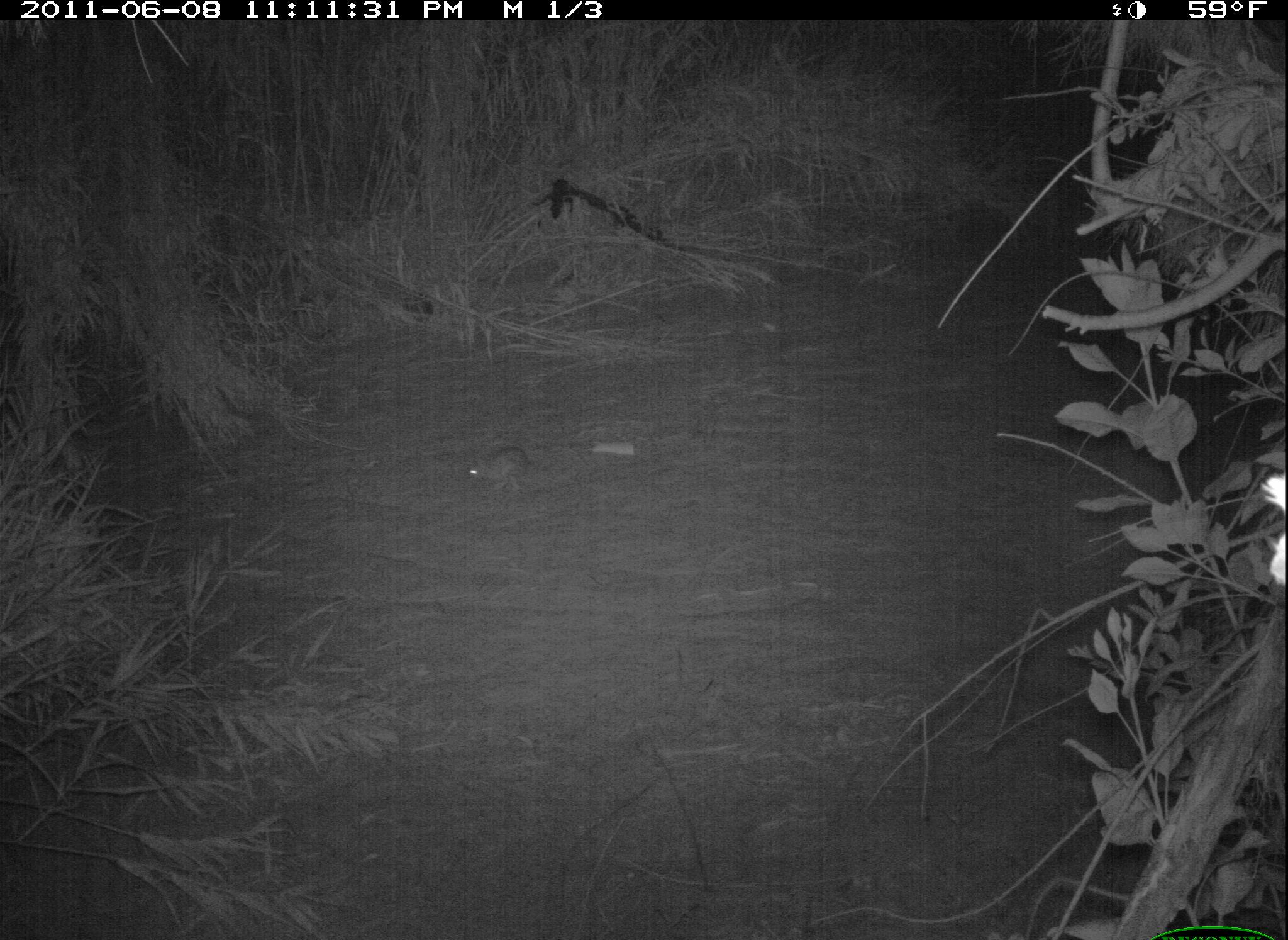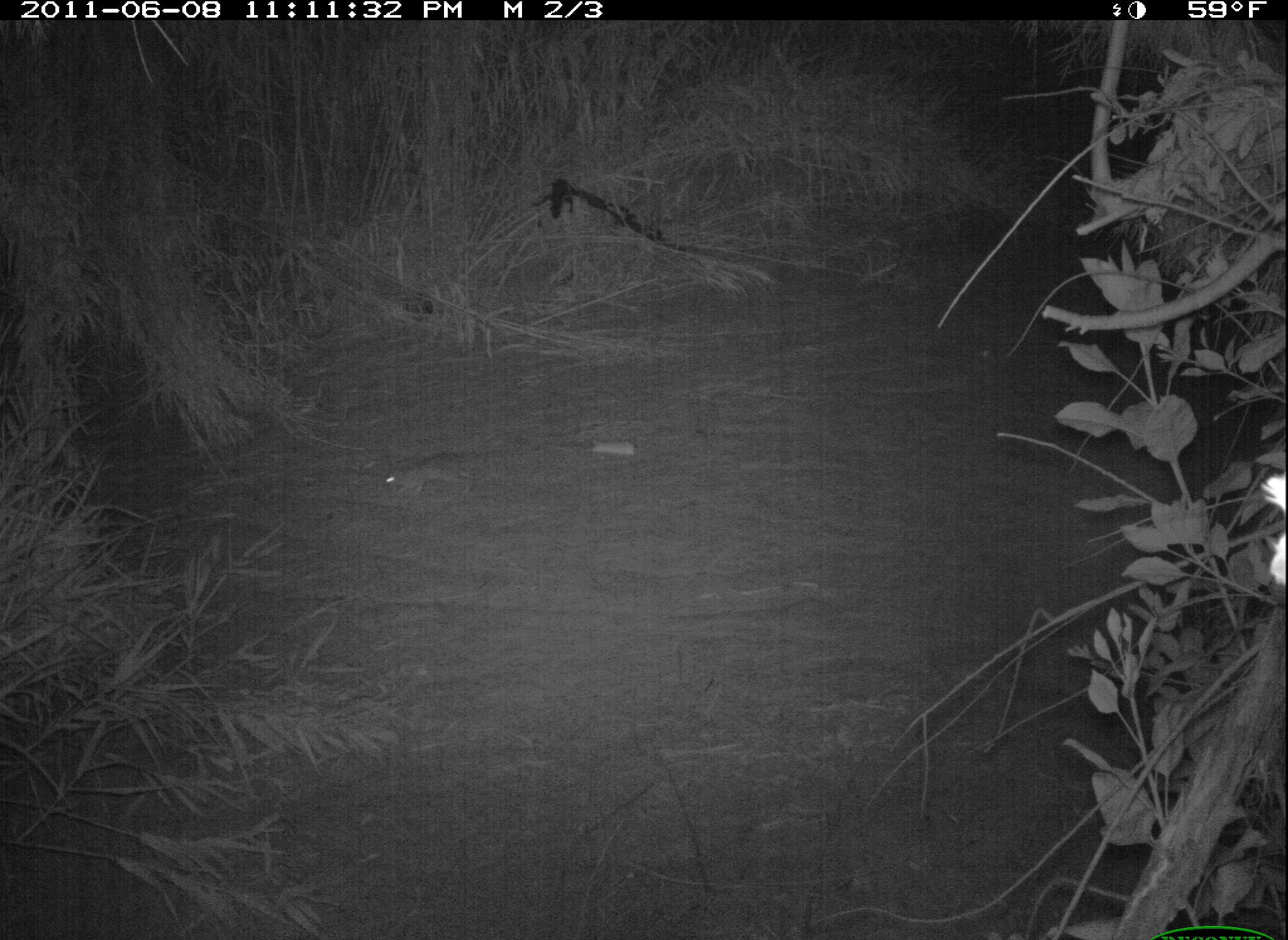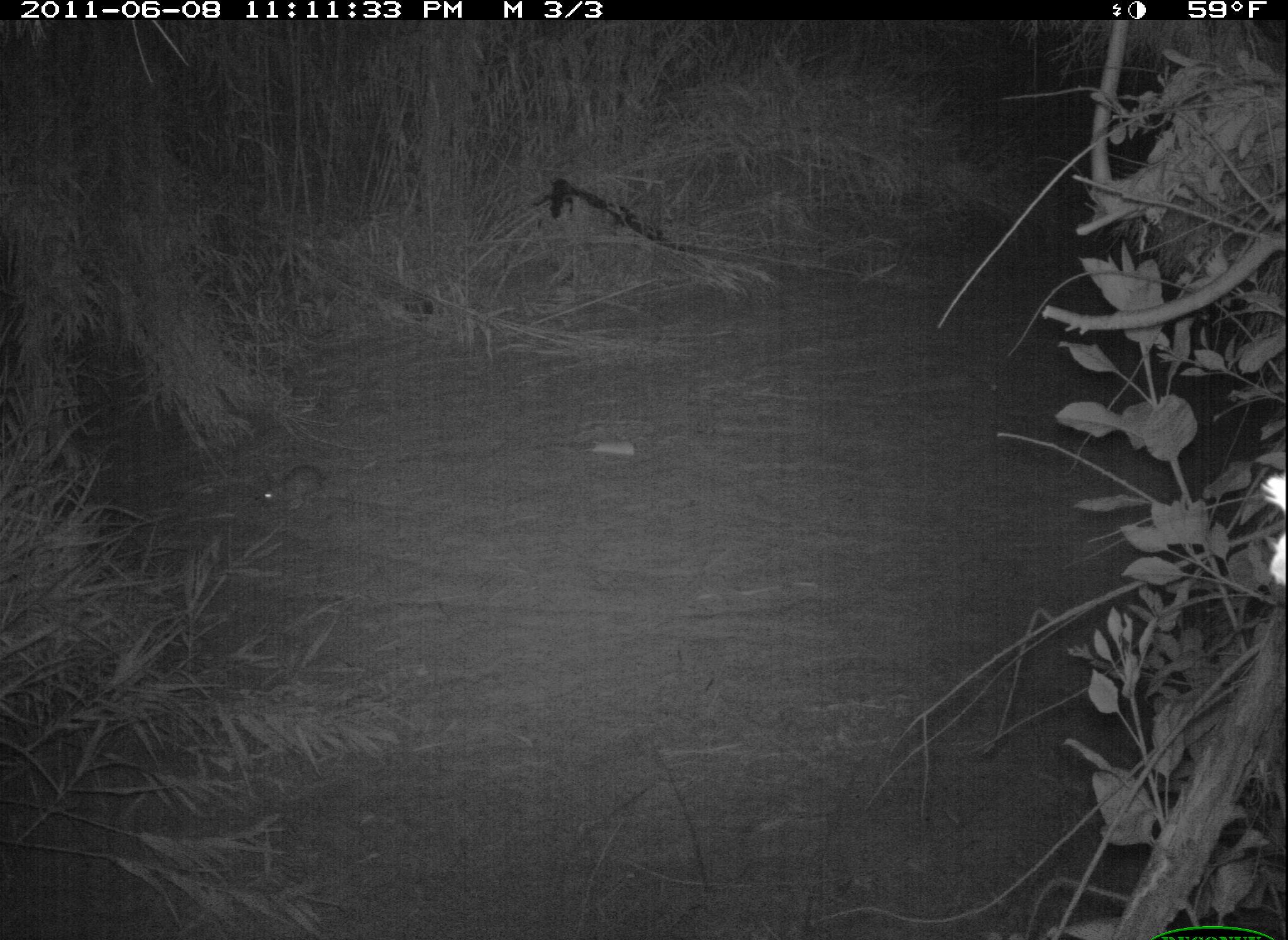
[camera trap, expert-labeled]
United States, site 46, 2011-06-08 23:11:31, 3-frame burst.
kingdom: Animalia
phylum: Chordata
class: Mammalia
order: Lagomorpha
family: Leporidae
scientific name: Leporidae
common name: rabbits and hares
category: rabbit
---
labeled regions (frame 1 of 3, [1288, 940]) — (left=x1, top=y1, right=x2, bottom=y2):
rabbit: (left=443, top=414, right=549, bottom=509)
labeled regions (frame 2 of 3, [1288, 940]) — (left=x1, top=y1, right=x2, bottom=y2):
rabbit: (left=367, top=445, right=499, bottom=514)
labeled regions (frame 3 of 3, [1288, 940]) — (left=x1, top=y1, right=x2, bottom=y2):
rabbit: (left=243, top=433, right=359, bottom=536)